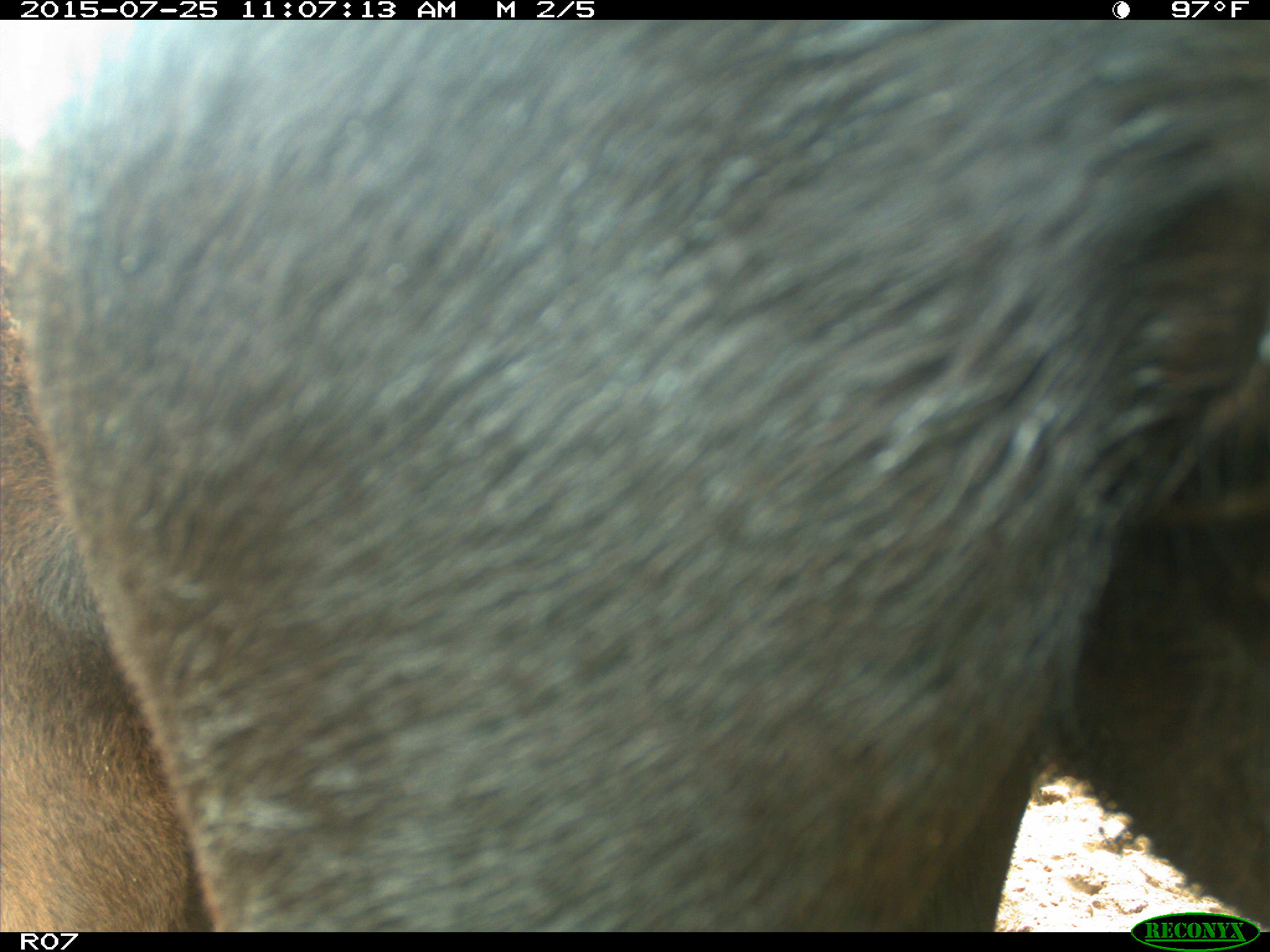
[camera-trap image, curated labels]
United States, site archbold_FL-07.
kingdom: Animalia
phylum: Chordata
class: Mammalia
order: Artiodactyla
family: Bovidae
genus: Bos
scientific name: Bos taurus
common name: domestic cow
Bos taurus (domestic cow).